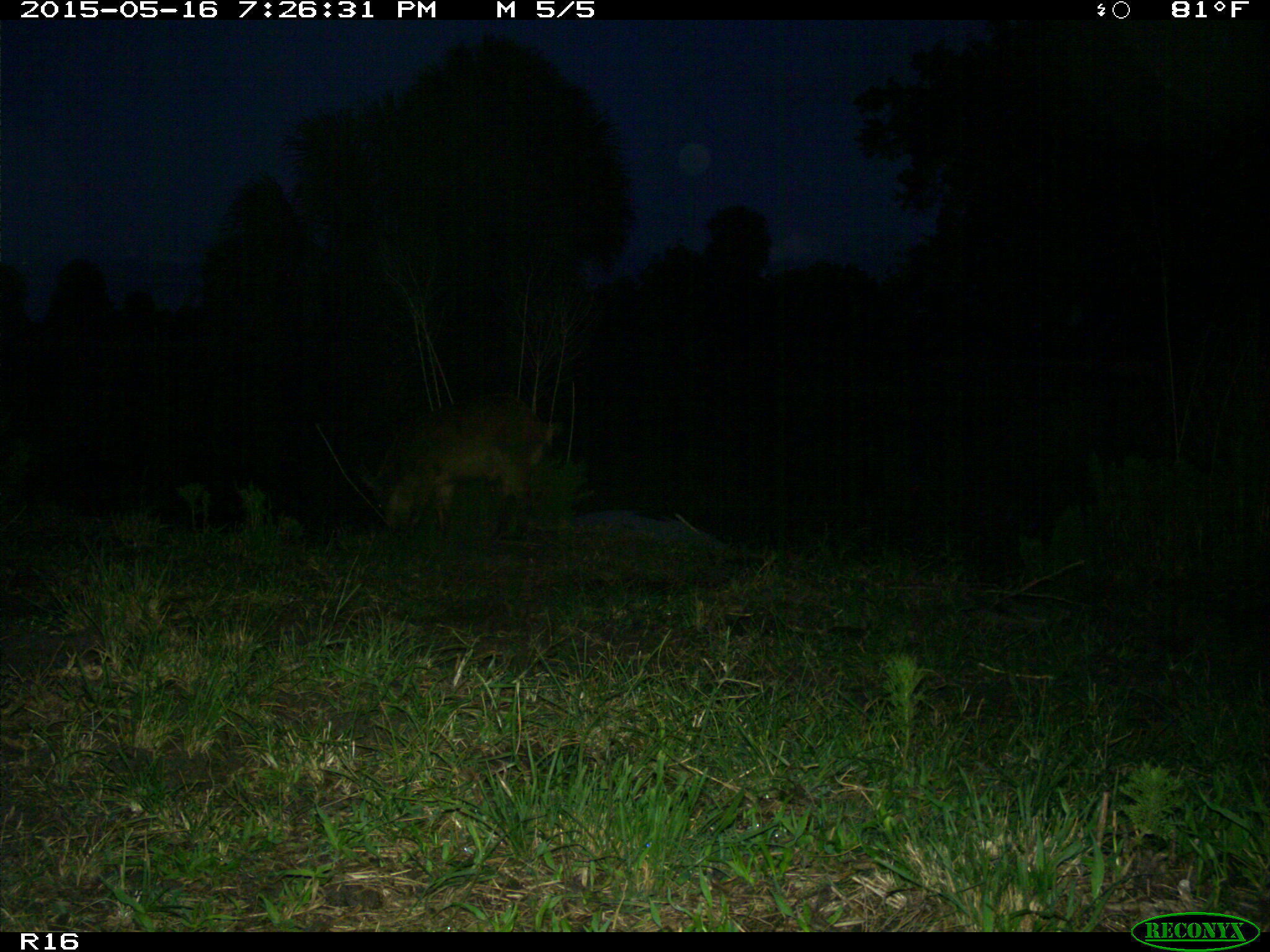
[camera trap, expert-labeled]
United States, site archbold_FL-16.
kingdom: Animalia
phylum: Chordata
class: Mammalia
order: Artiodactyla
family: Suidae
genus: Sus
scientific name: Sus scrofa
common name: wild boar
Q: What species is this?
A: Sus scrofa (wild boar).